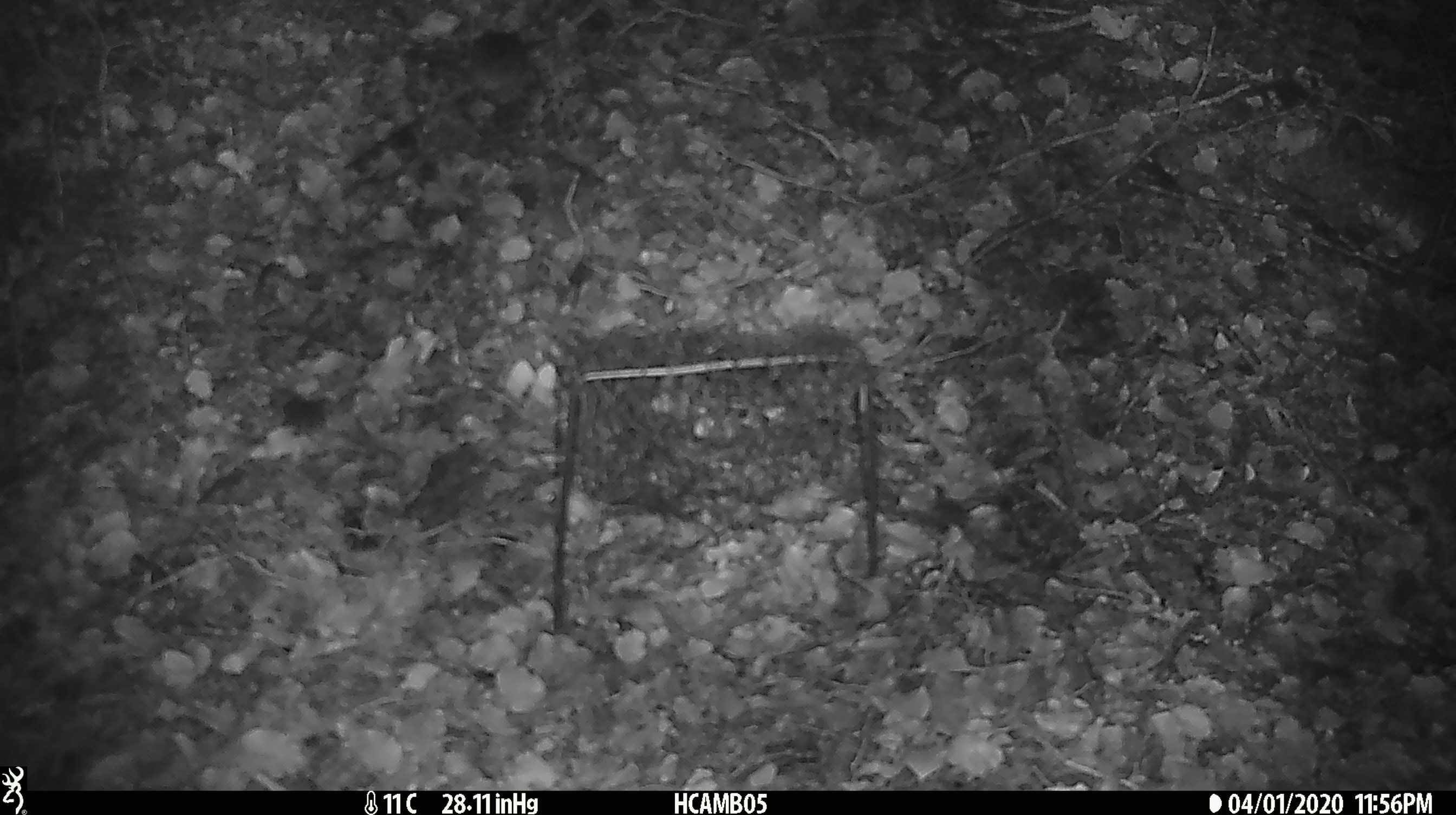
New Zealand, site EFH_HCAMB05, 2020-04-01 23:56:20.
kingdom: Animalia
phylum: Chordata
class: Mammalia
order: Rodentia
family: Muridae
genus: Mus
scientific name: Mus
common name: mouse